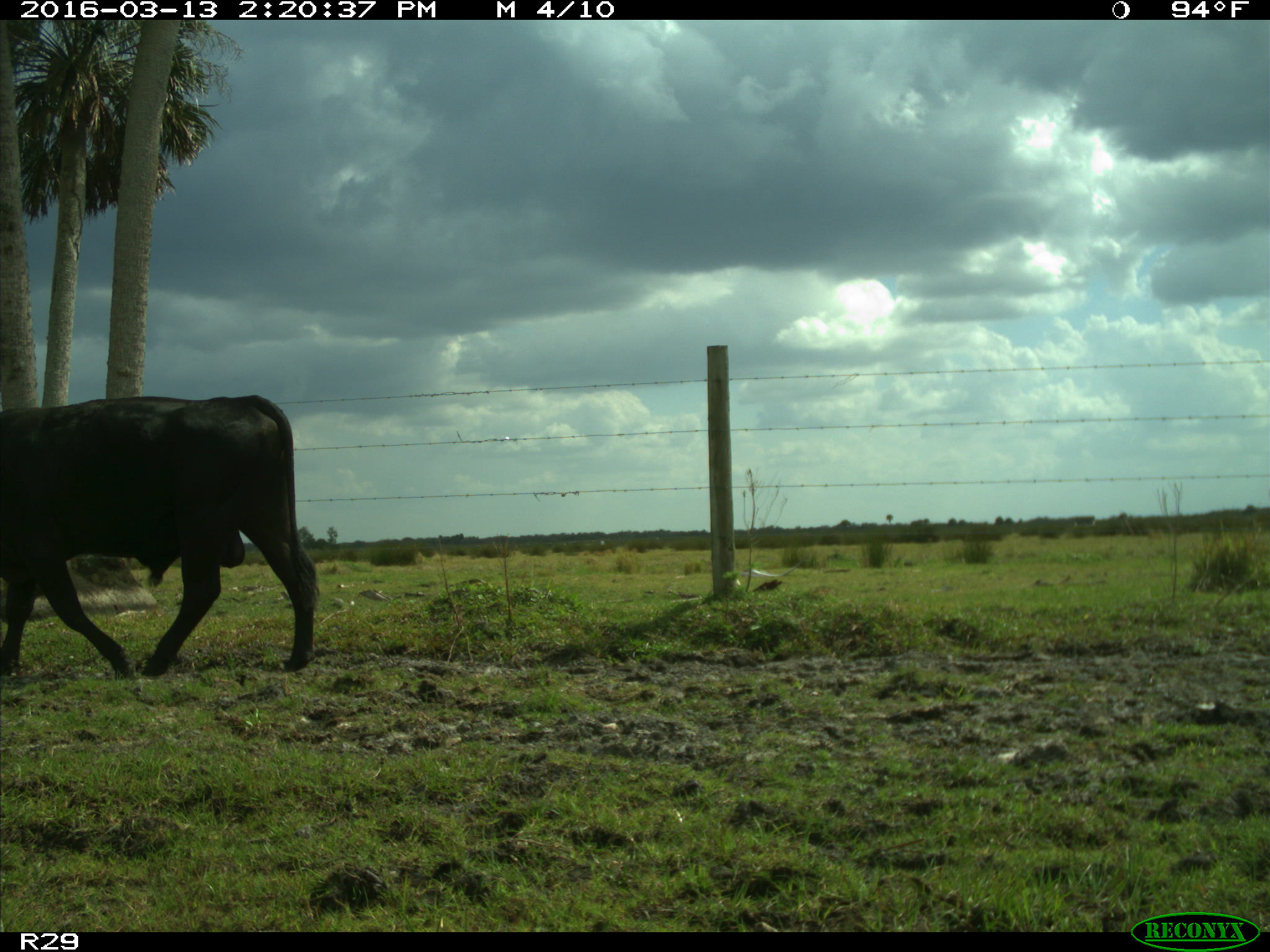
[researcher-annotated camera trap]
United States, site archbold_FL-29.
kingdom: Animalia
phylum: Chordata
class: Mammalia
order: Artiodactyla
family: Bovidae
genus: Bos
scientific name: Bos taurus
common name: domestic cow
Bos taurus (domestic cow).